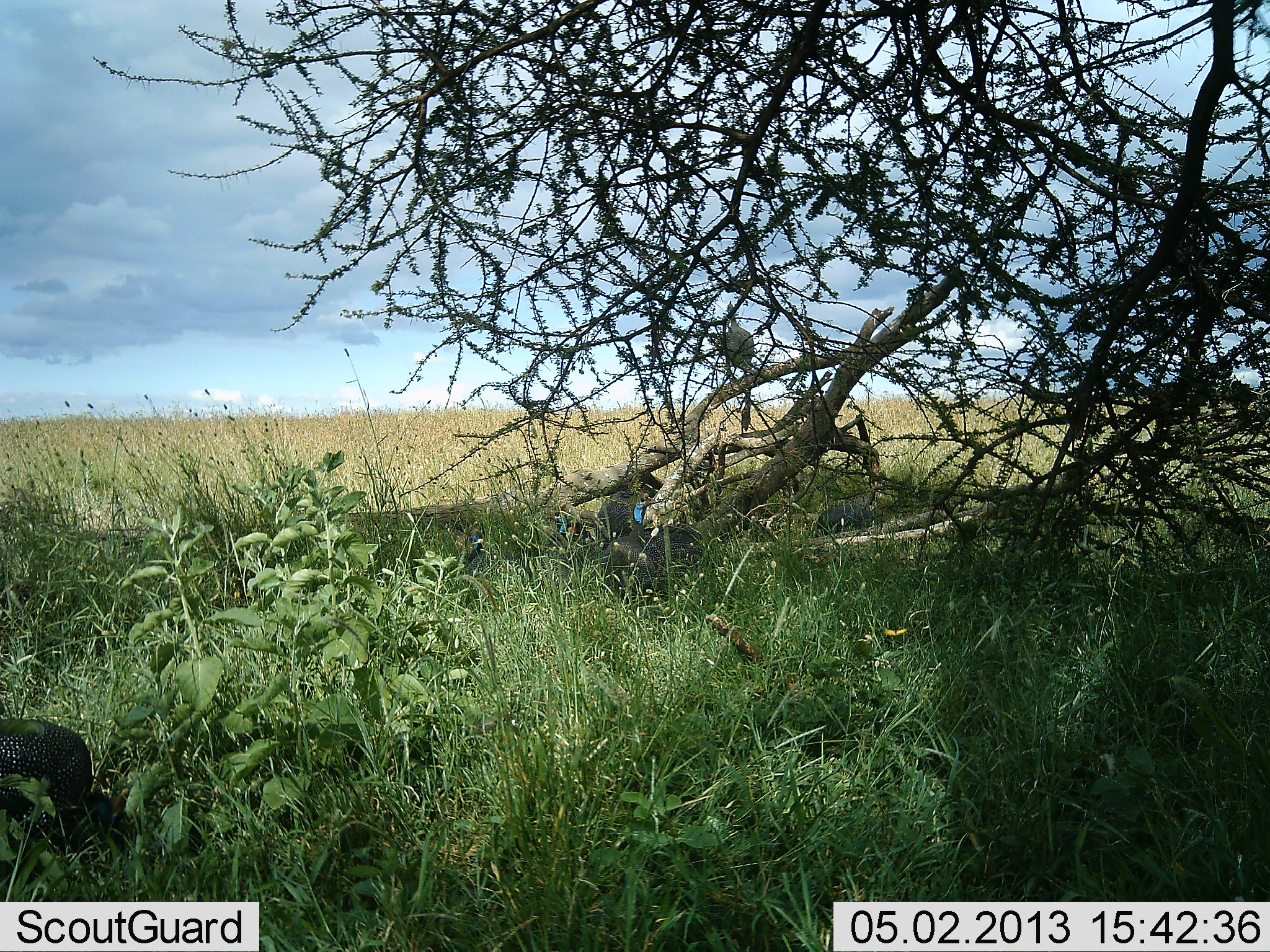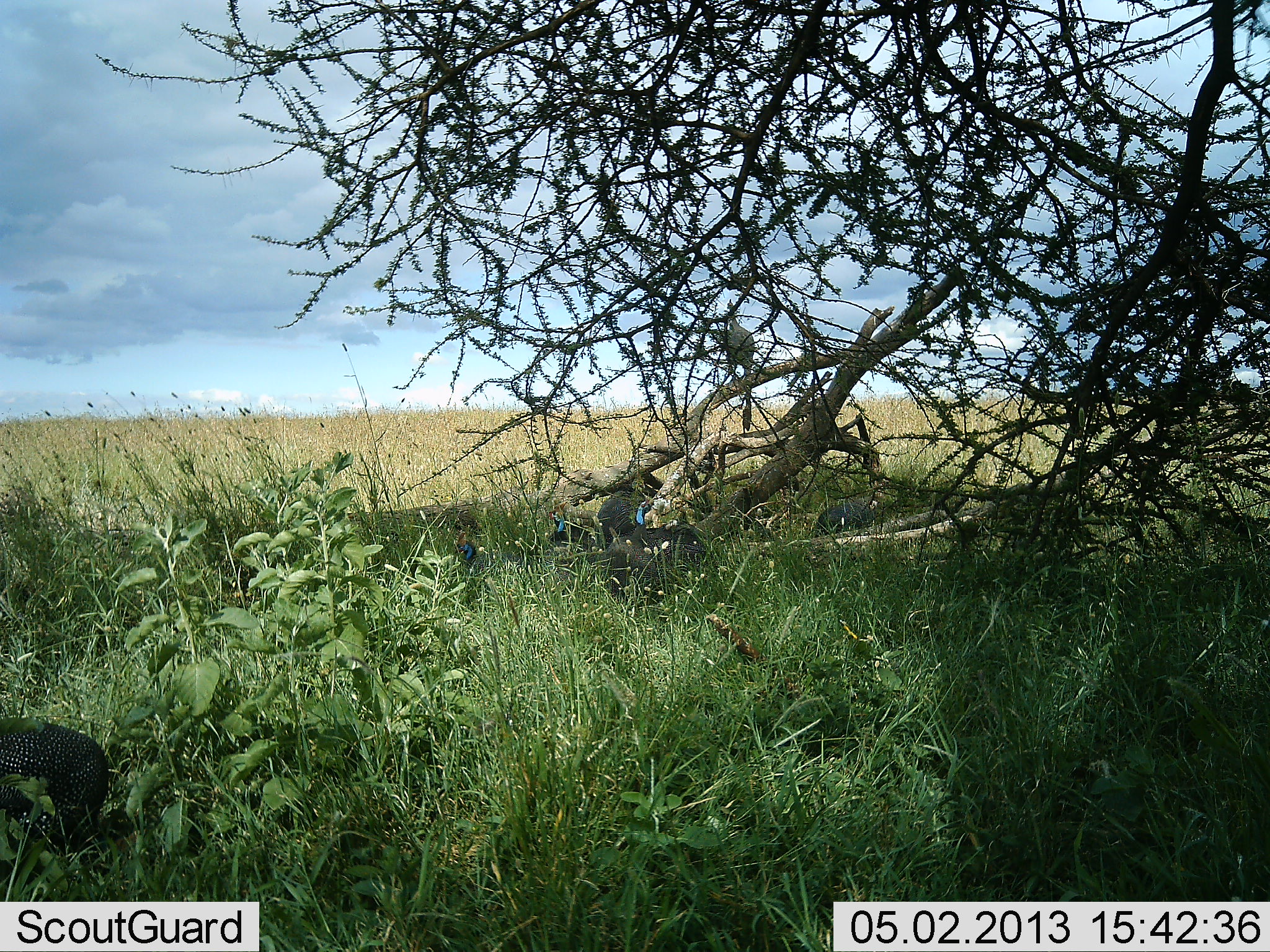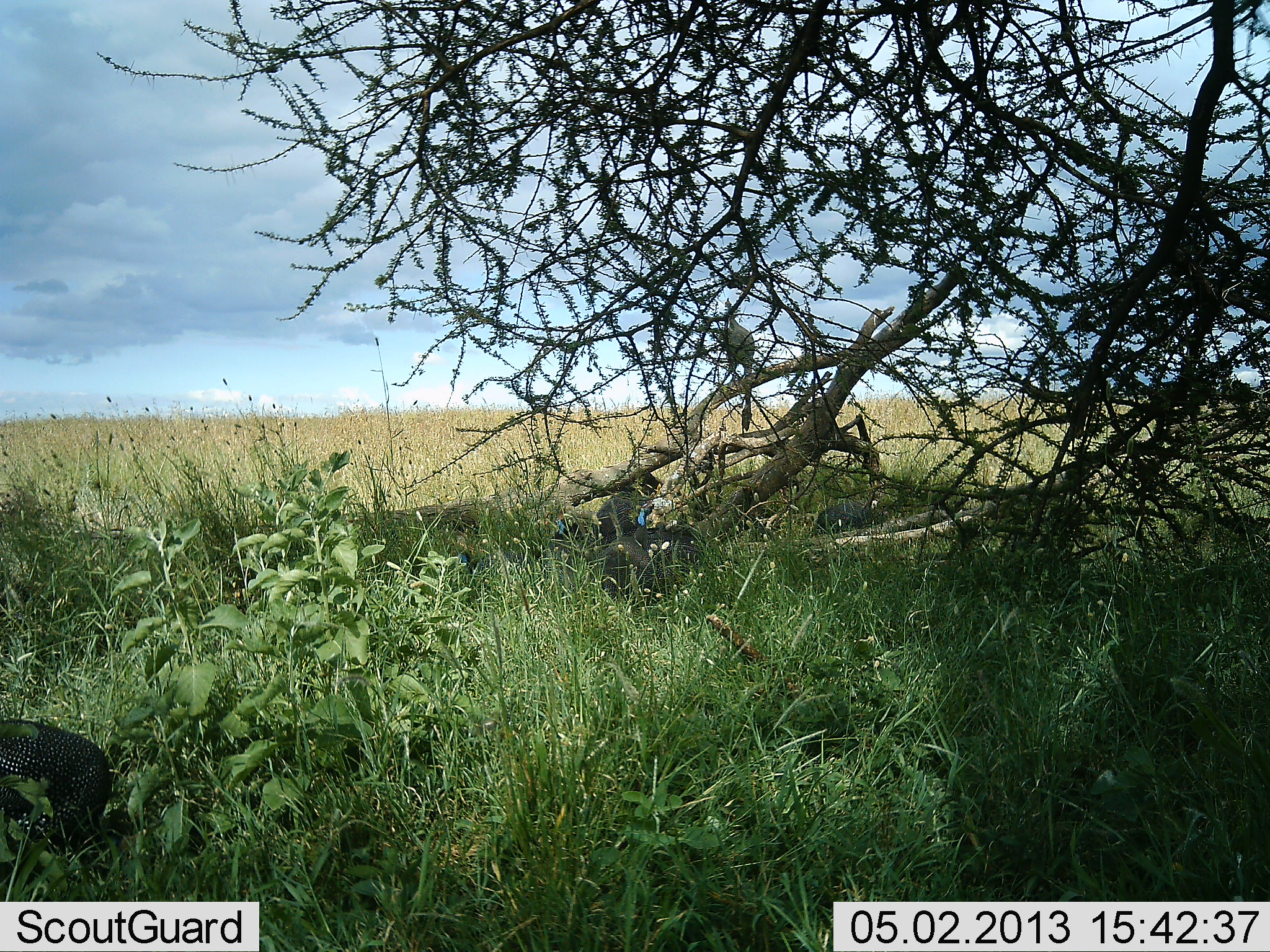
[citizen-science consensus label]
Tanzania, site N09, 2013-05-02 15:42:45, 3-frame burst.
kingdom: Animalia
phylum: Chordata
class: Aves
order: Galliformes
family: Numididae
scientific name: Numididae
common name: guinea fowl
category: guineafowl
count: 5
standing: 54%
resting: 25%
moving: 17%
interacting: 4%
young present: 0%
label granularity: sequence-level